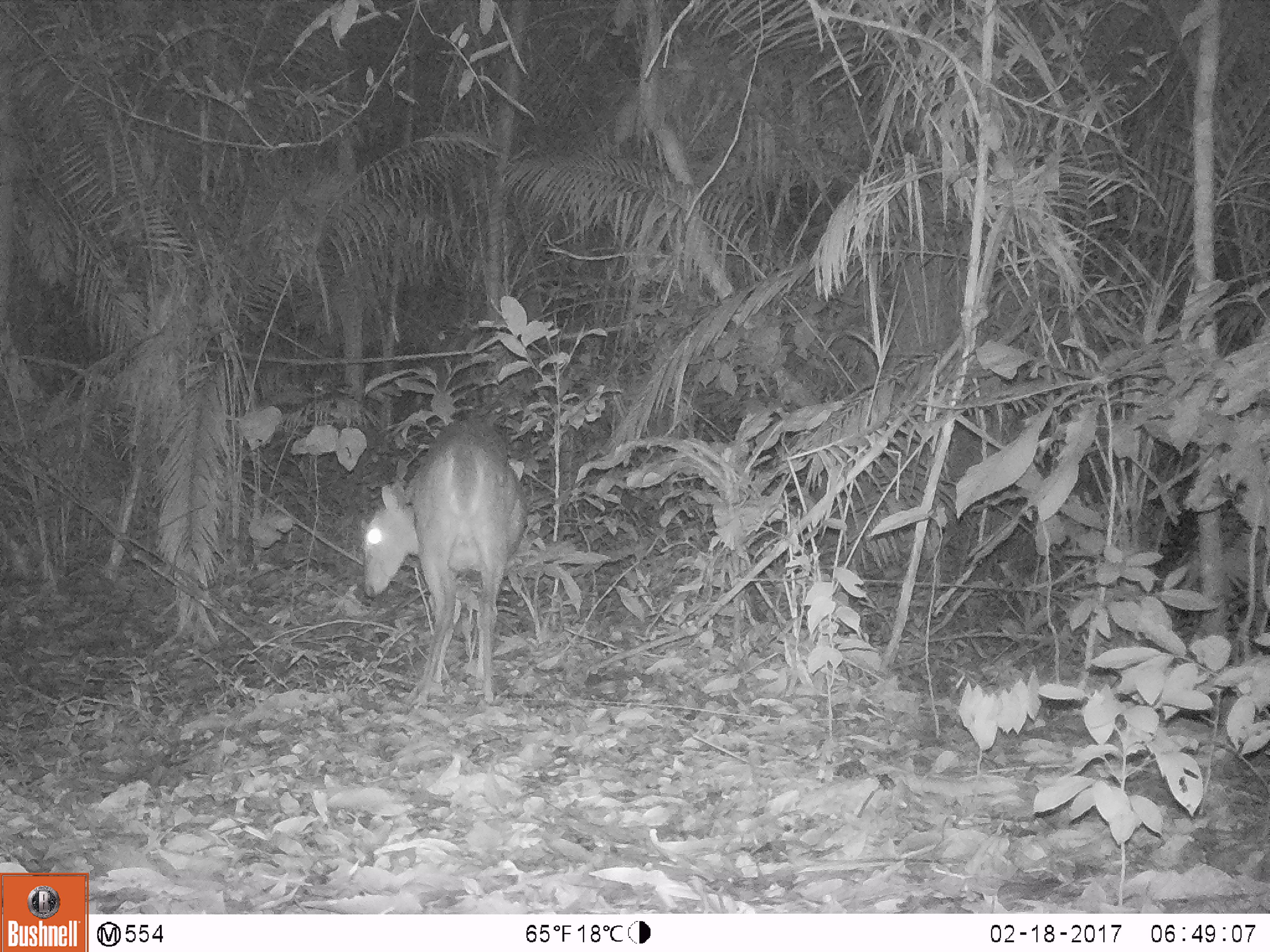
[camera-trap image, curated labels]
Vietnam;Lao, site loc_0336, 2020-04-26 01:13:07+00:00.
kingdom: Animalia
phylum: Chordata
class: Mammalia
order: Artiodactyla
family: Cervidae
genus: Muntiacus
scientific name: Muntiacus vuquangensis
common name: large-antlered muntjac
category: large antlered muntjac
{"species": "large antlered muntjac (large-antlered muntjac) (Muntiacus vuquangensis)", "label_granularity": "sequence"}